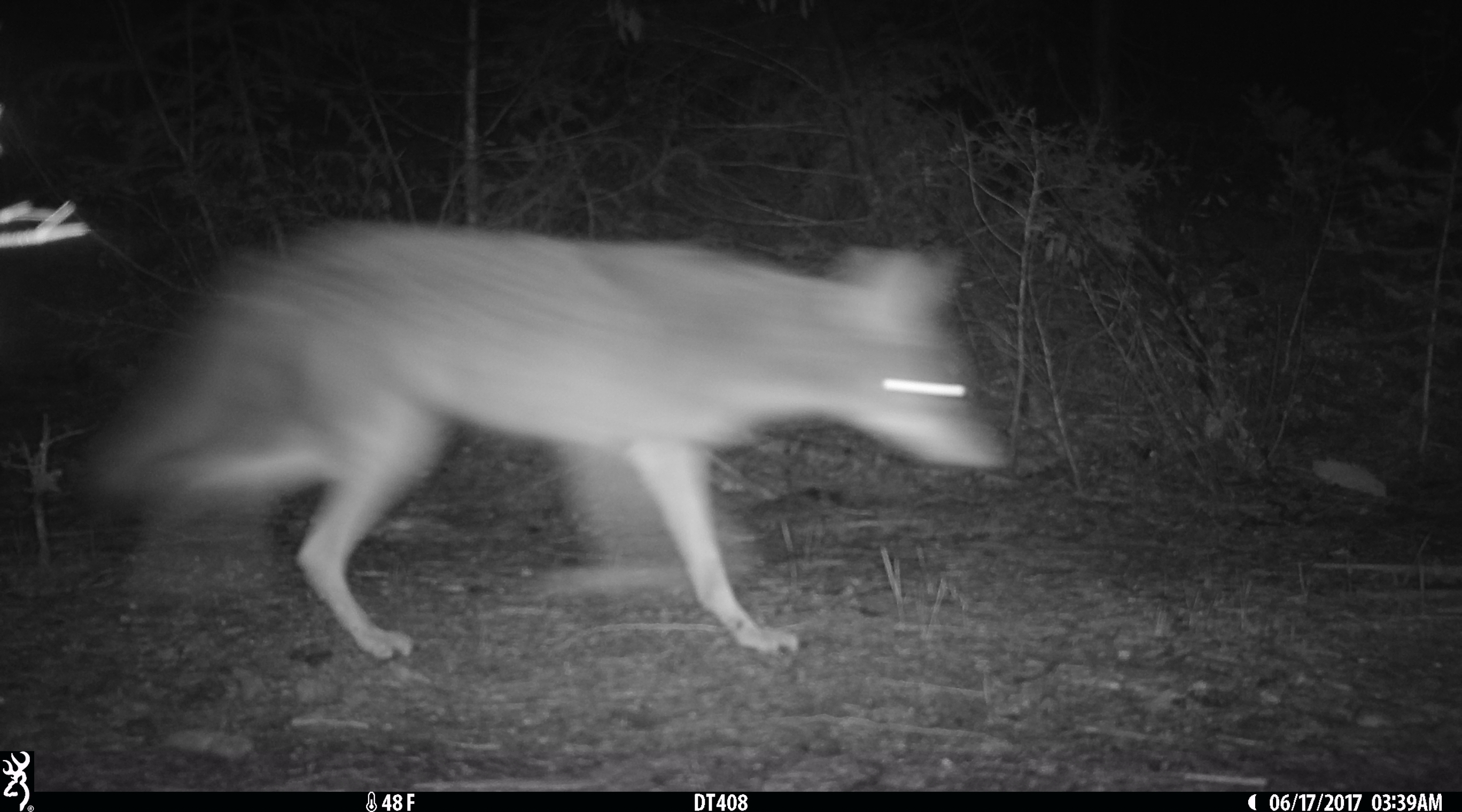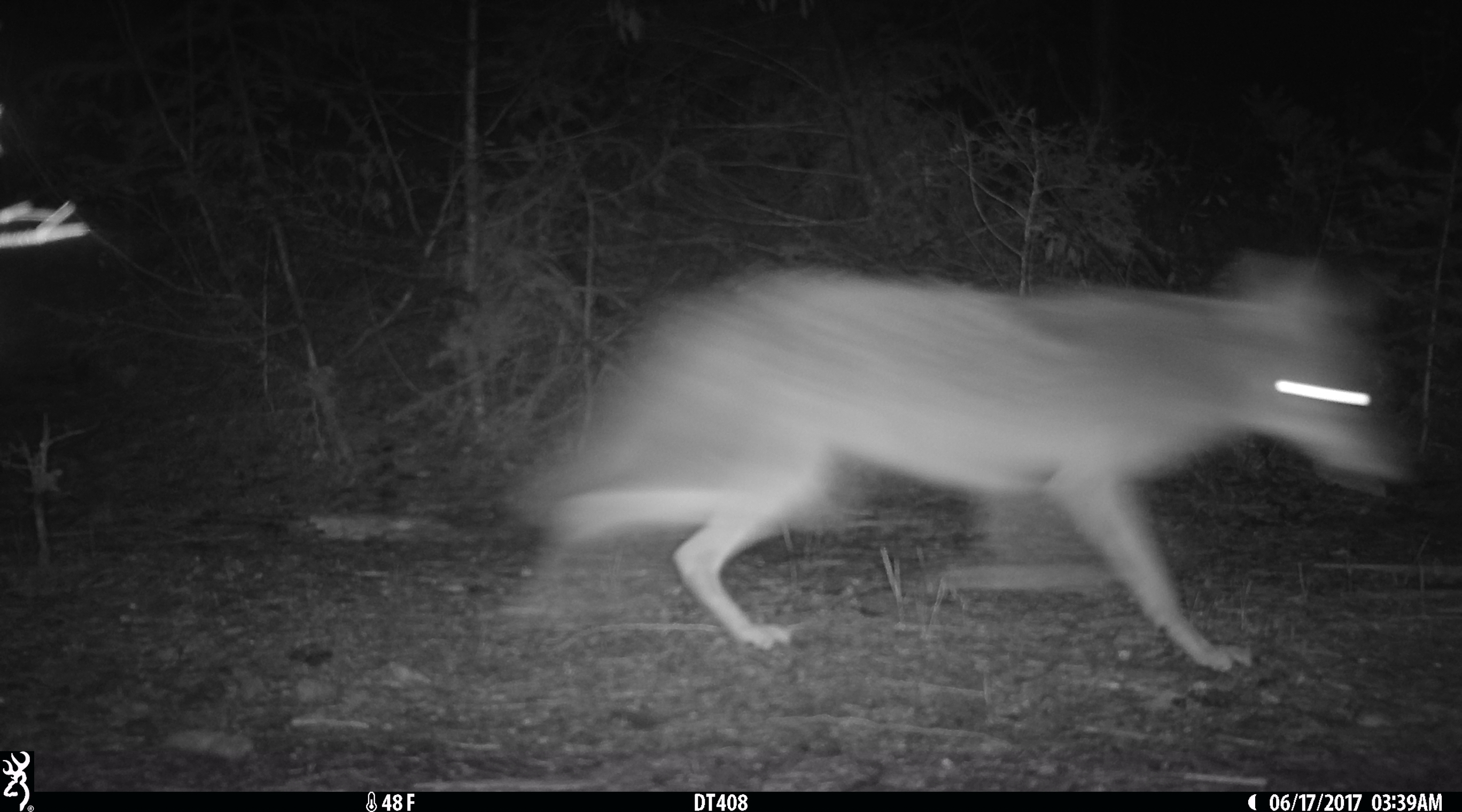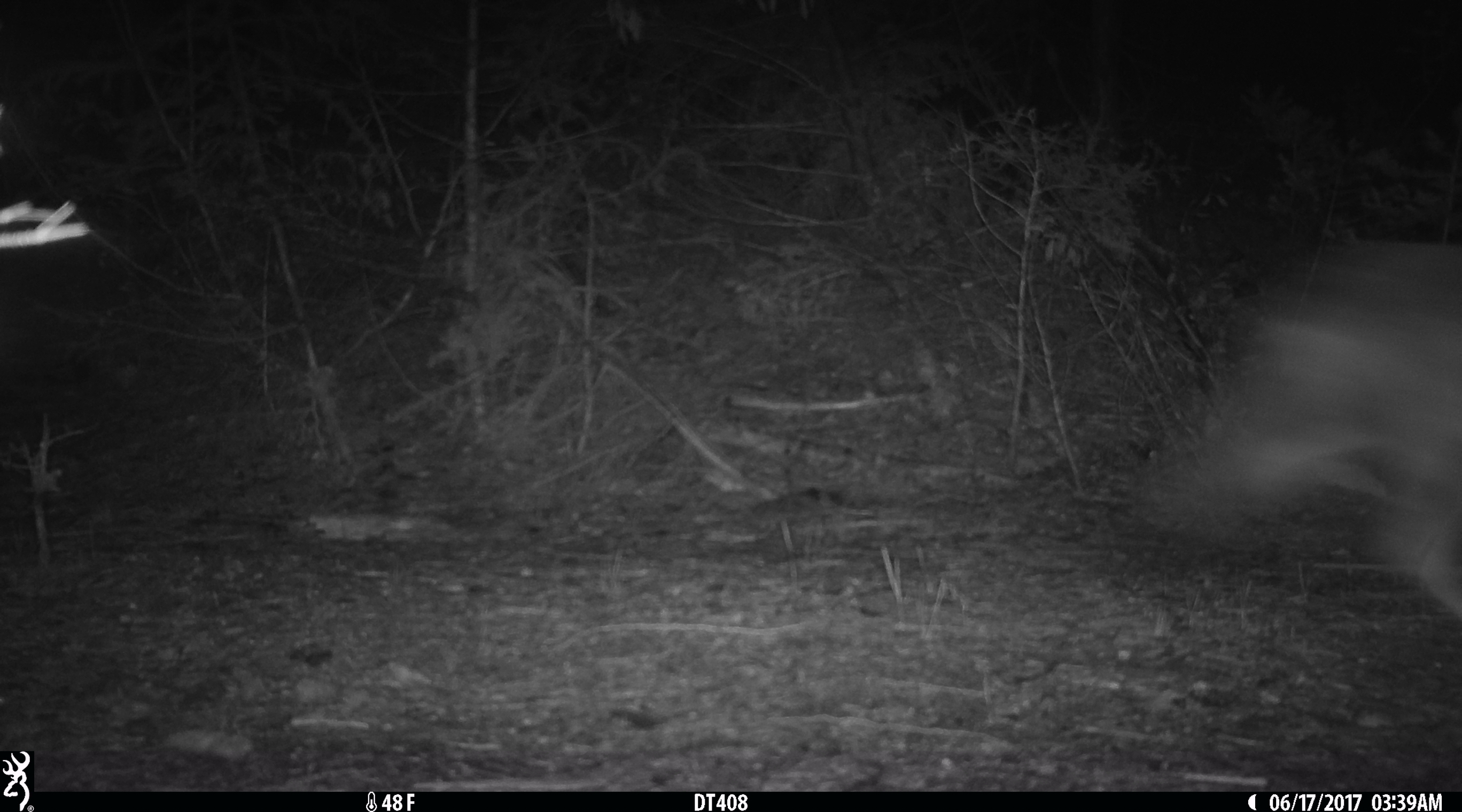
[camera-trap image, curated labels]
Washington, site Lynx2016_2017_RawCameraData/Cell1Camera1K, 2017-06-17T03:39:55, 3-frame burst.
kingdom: Animalia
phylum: Chordata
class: Mammalia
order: Carnivora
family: Canidae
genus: Canis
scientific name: Canis latrans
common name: coyote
Canis latrans (coyote). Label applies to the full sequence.